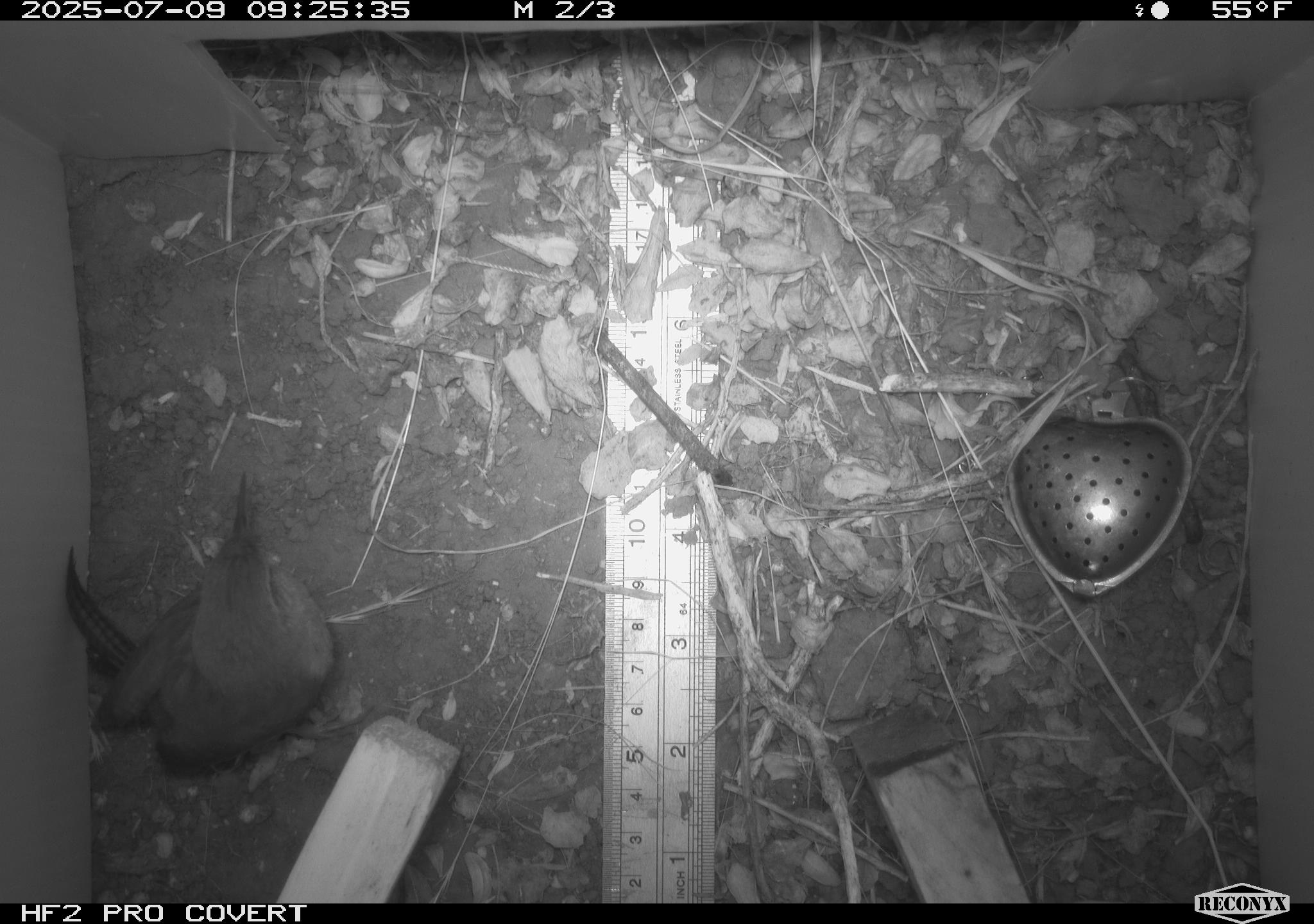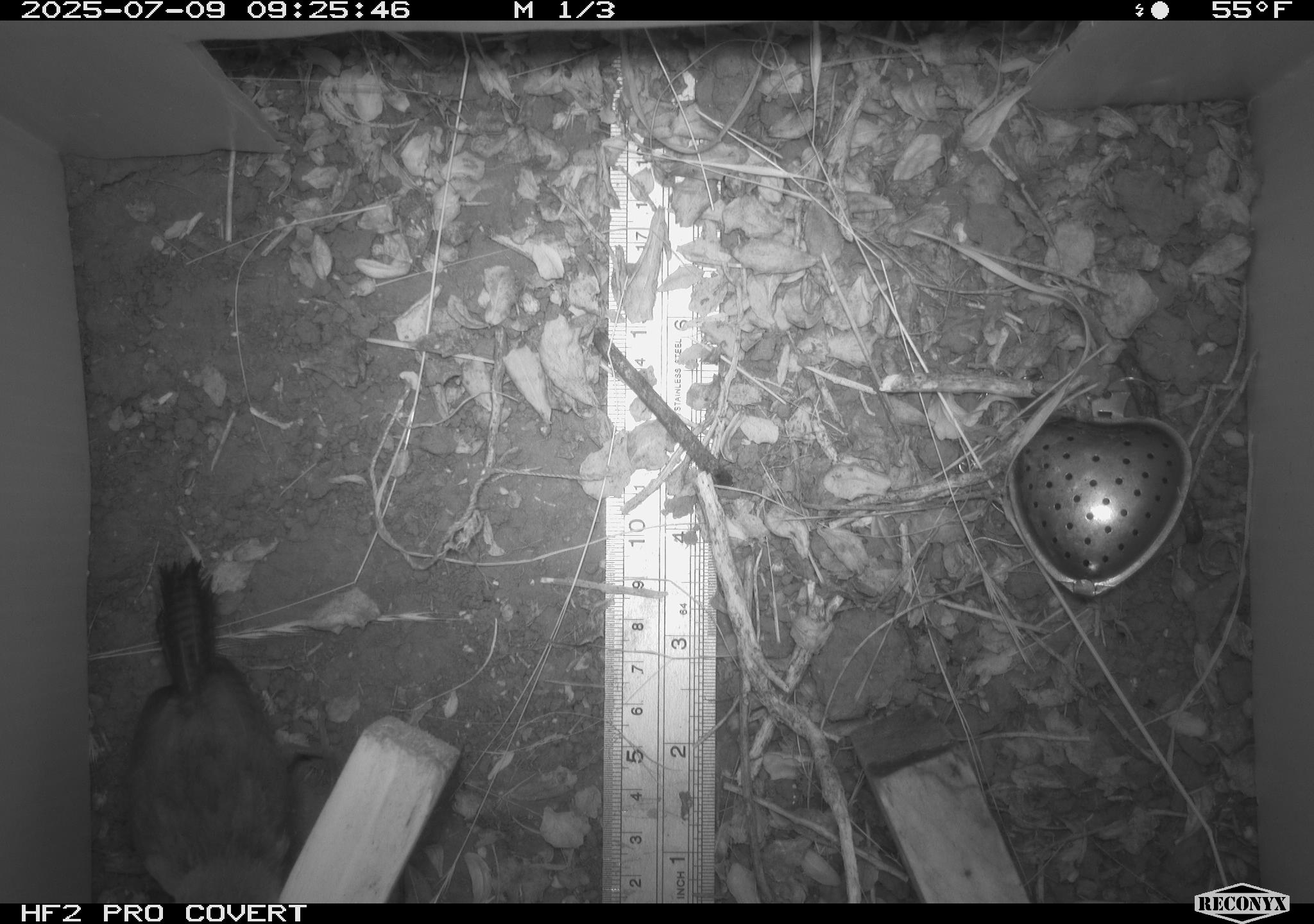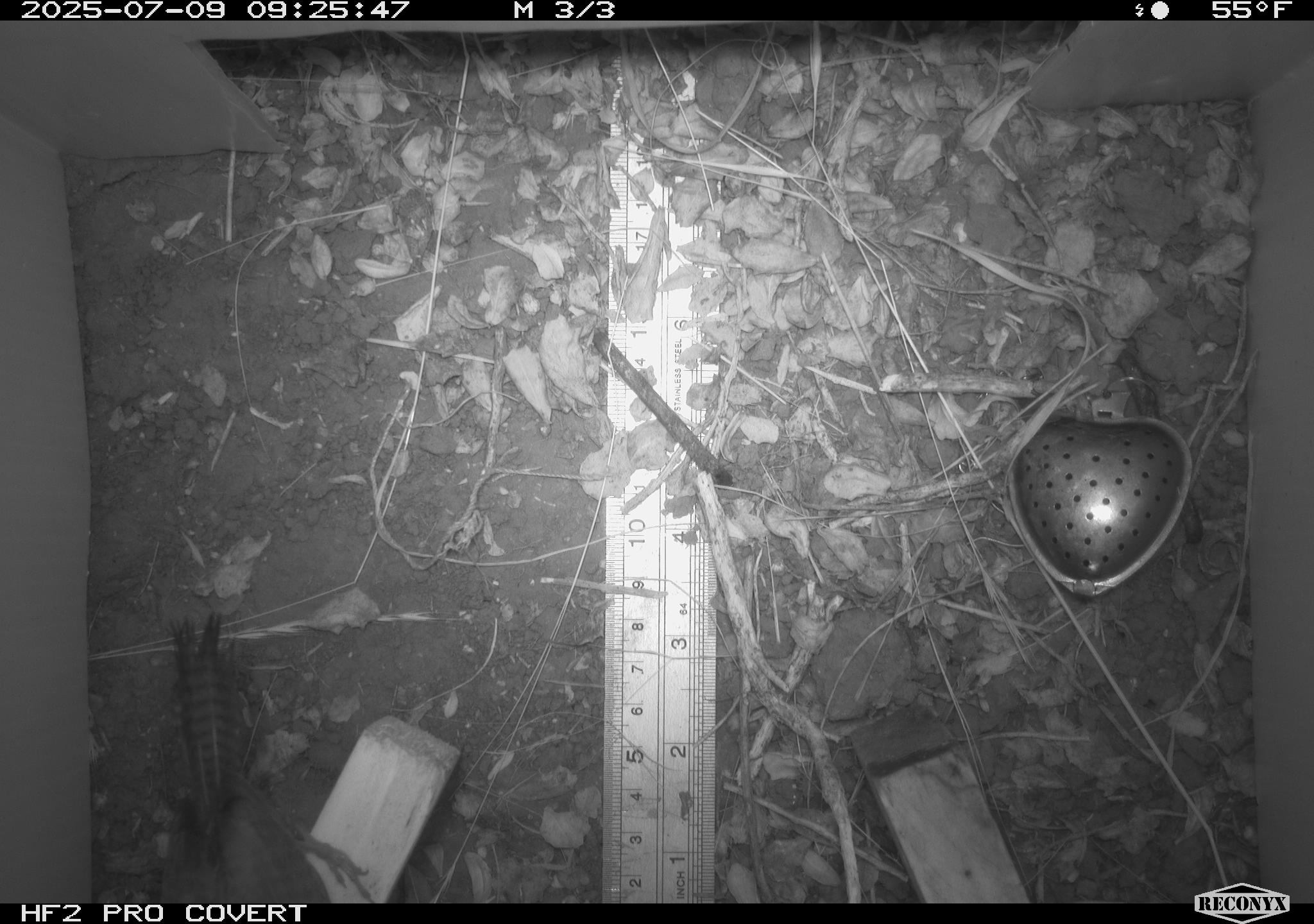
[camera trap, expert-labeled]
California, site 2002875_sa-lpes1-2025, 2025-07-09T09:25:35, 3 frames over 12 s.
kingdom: Animalia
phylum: Chordata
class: Aves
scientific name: Aves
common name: bird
Bird (Aves).